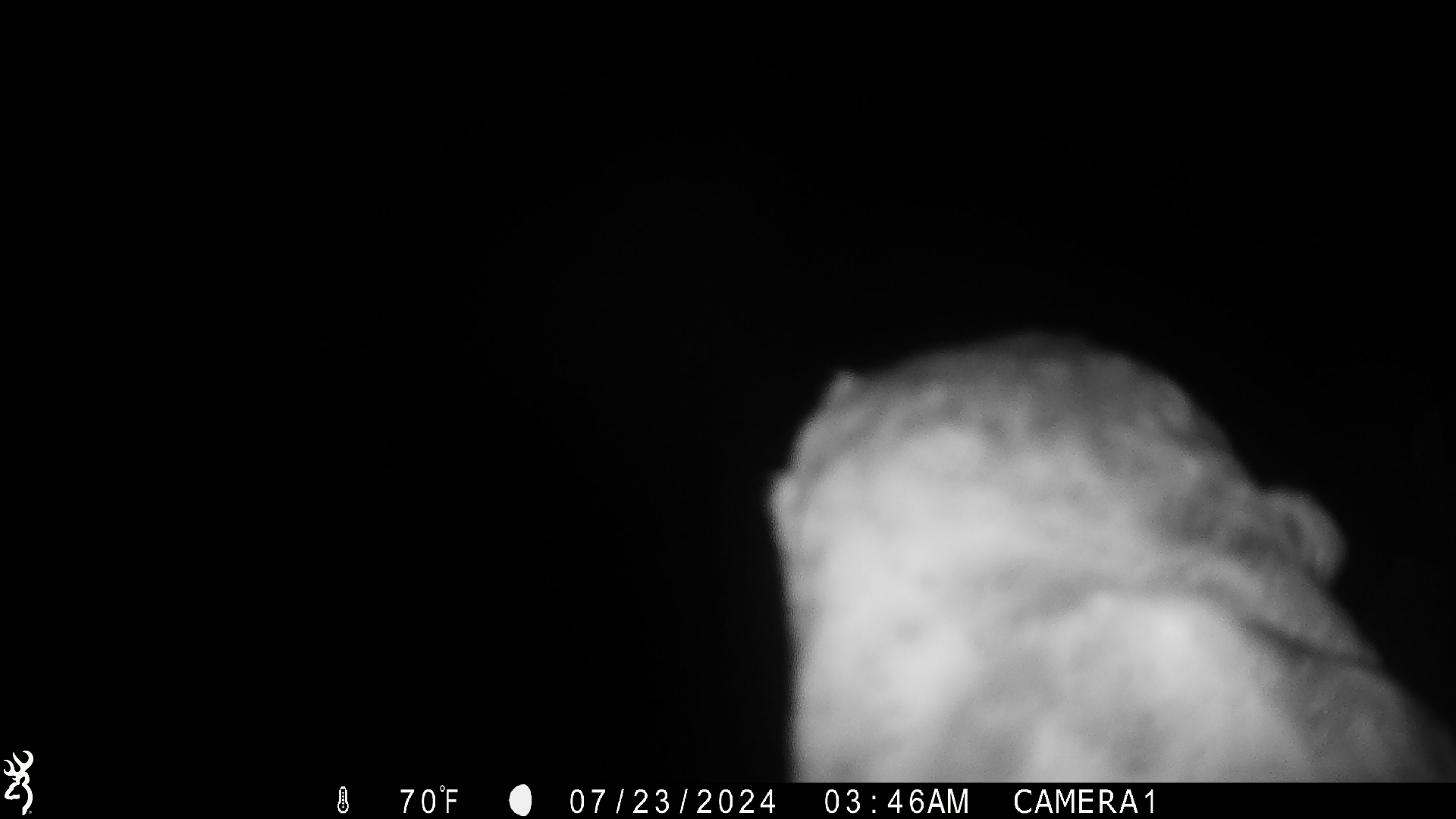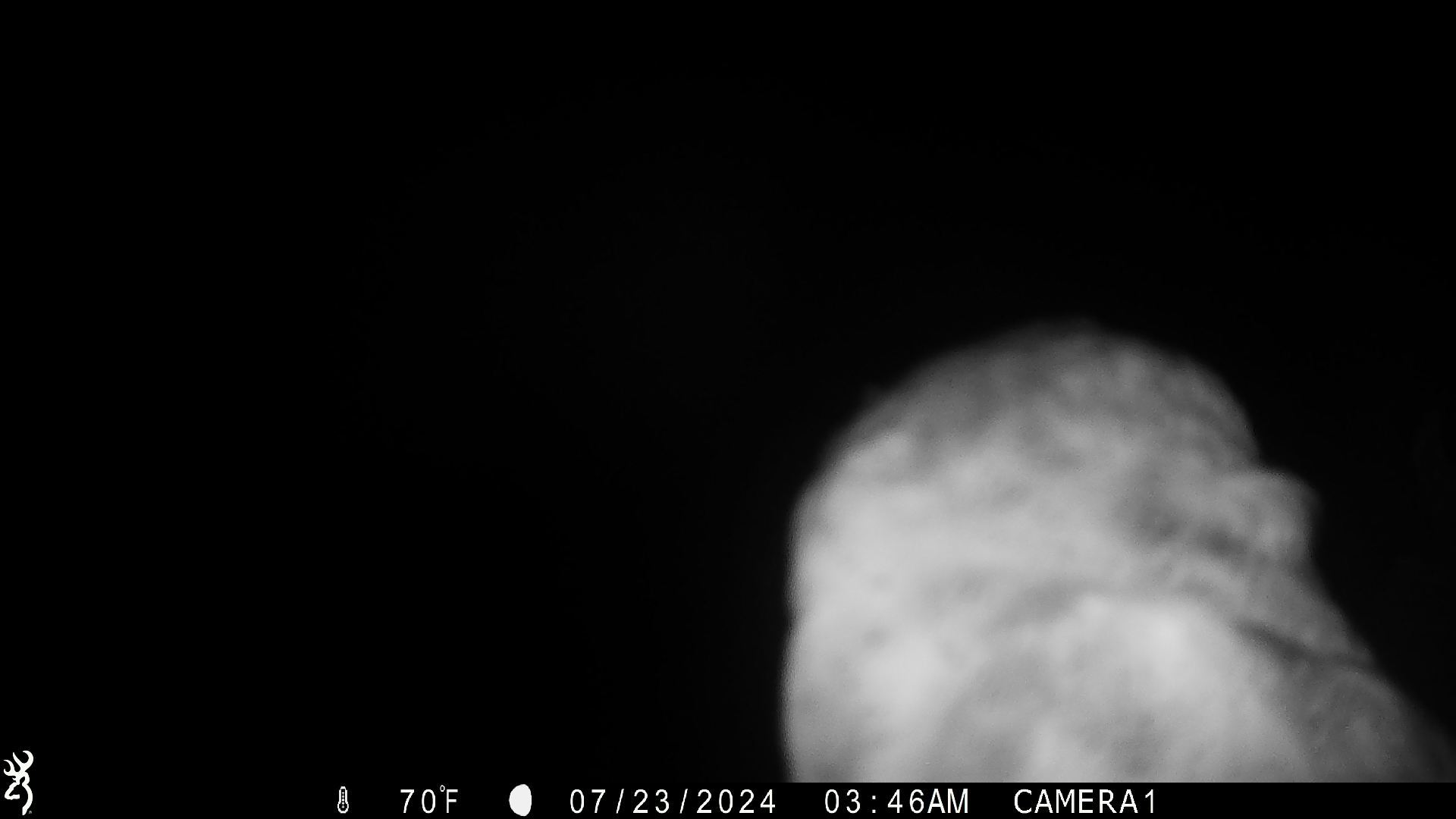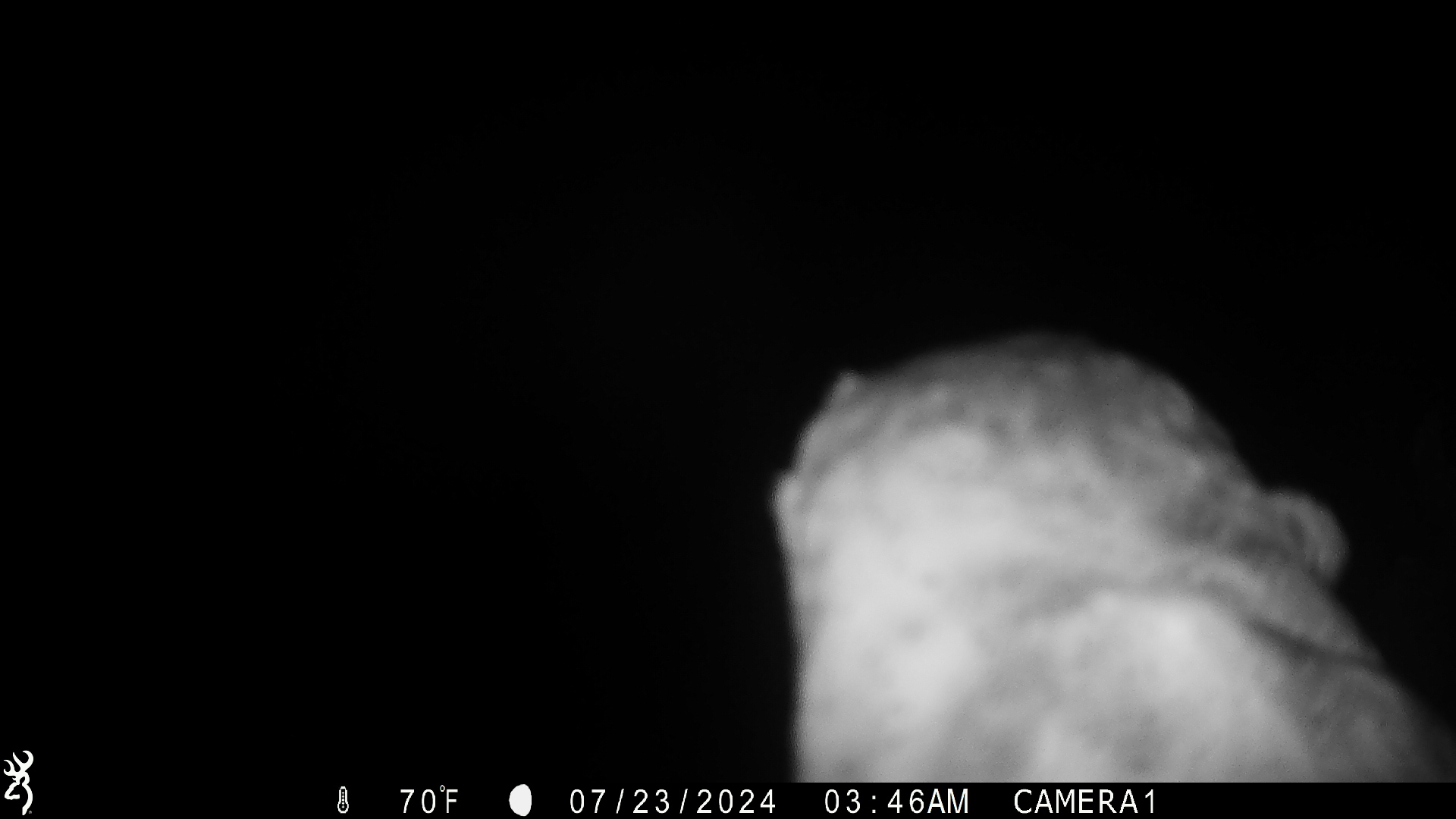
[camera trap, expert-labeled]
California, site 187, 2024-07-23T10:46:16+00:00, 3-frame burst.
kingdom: Animalia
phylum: Chordata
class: Aves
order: Strigiformes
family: Tytonidae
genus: Tyto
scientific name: Tyto alba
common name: barn owl